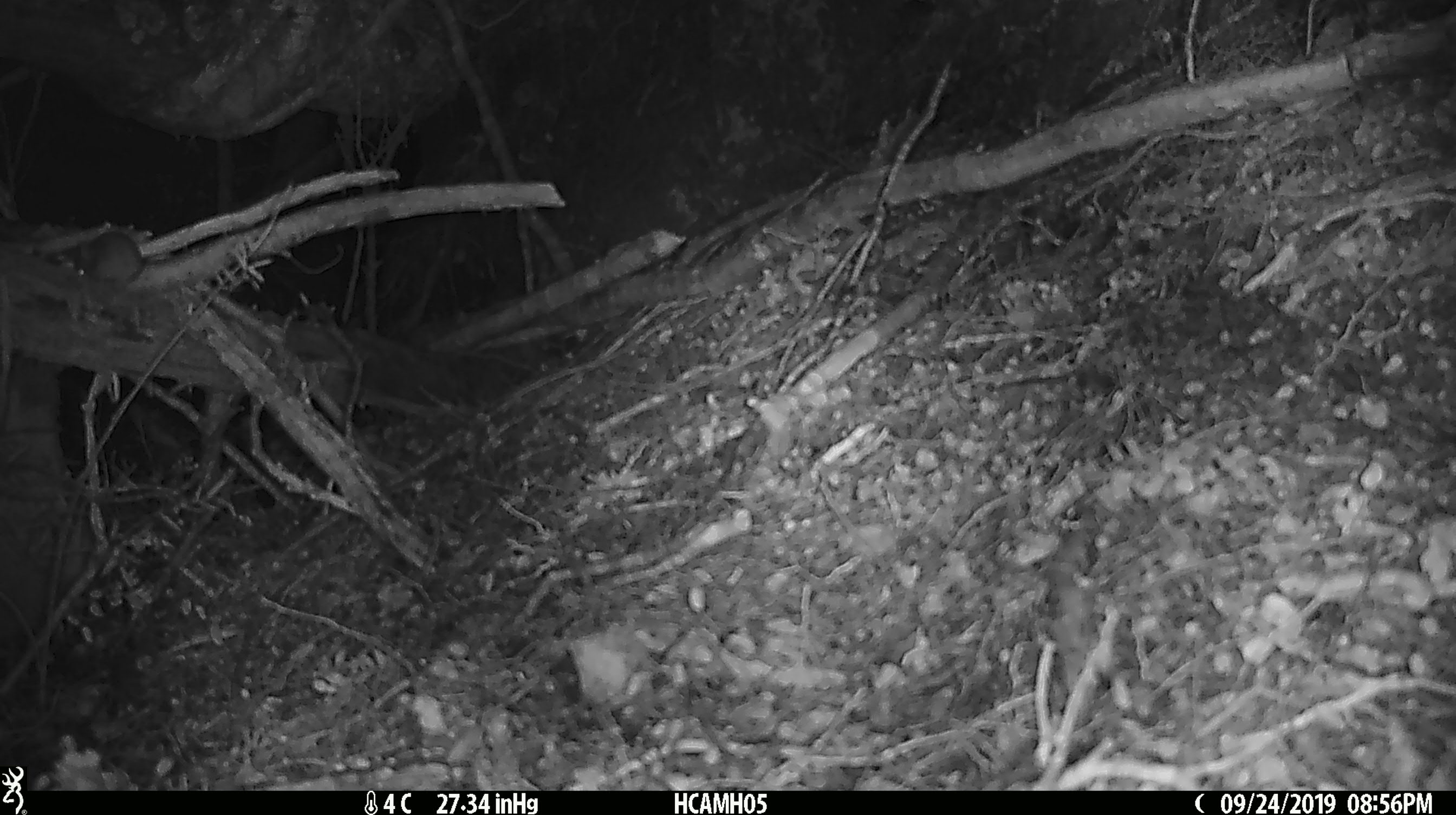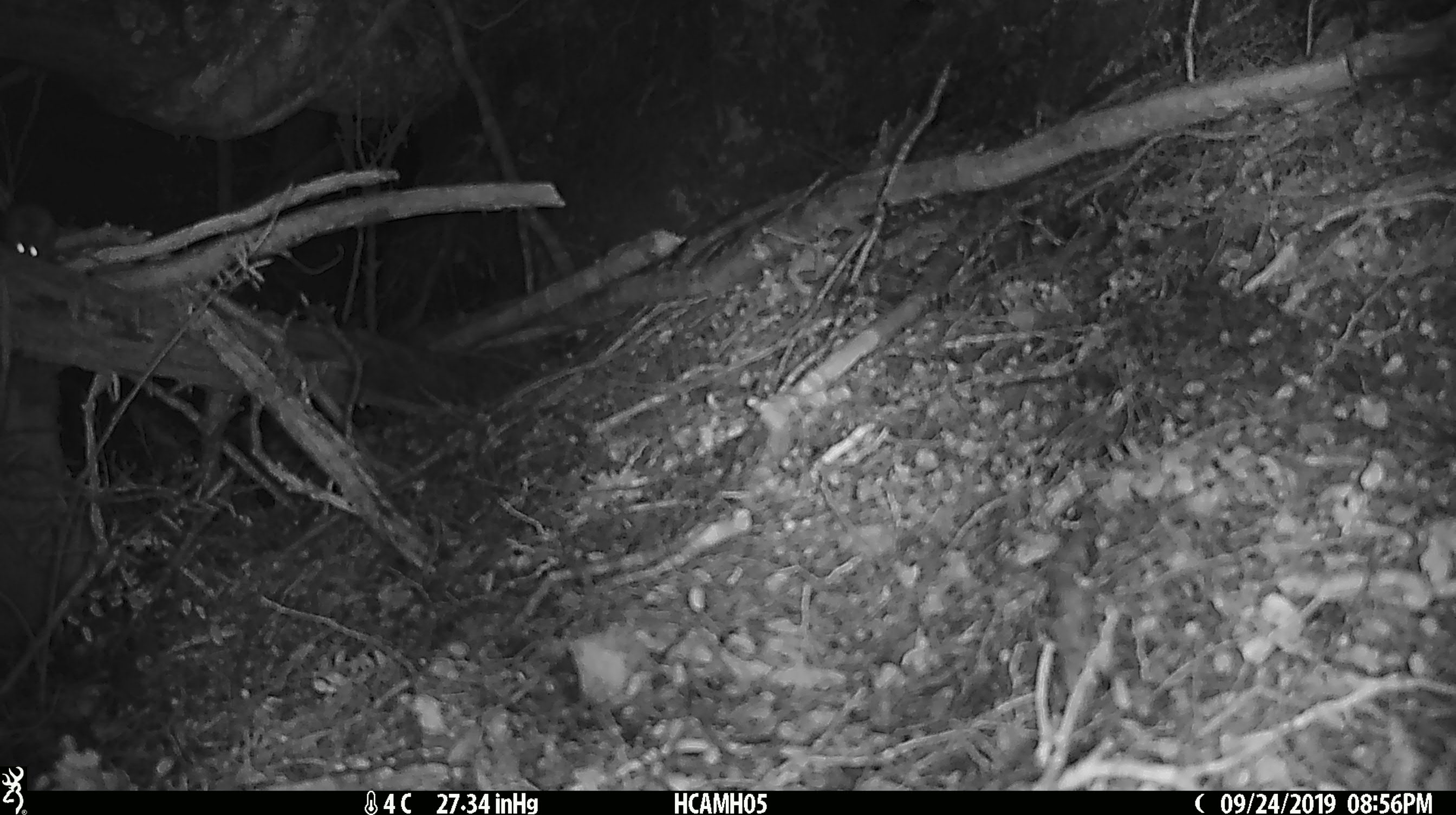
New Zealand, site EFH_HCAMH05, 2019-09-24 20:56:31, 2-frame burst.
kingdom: Animalia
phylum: Chordata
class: Mammalia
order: Rodentia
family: Muridae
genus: Mus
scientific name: Mus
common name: mouse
Mouse (Mus).